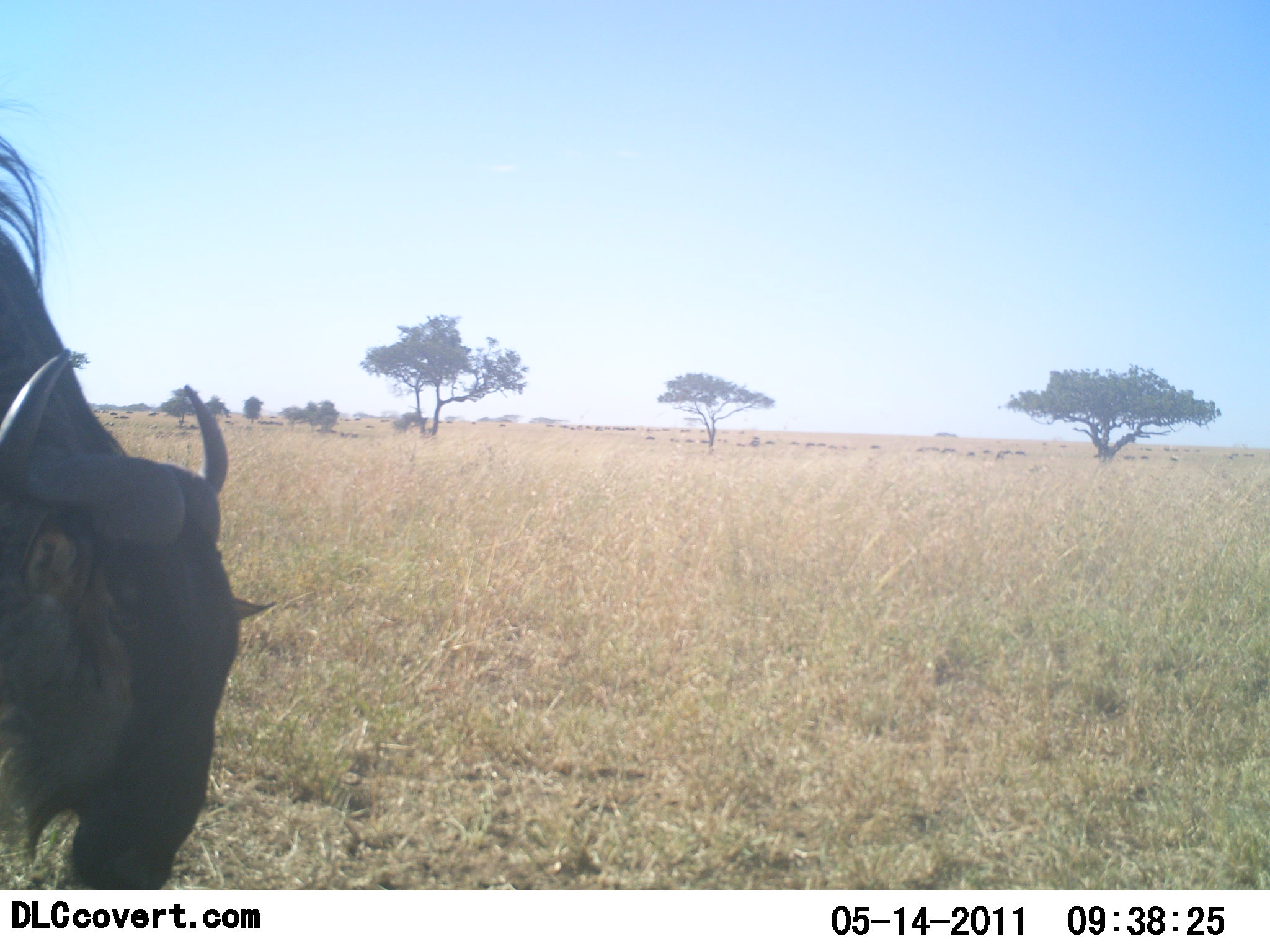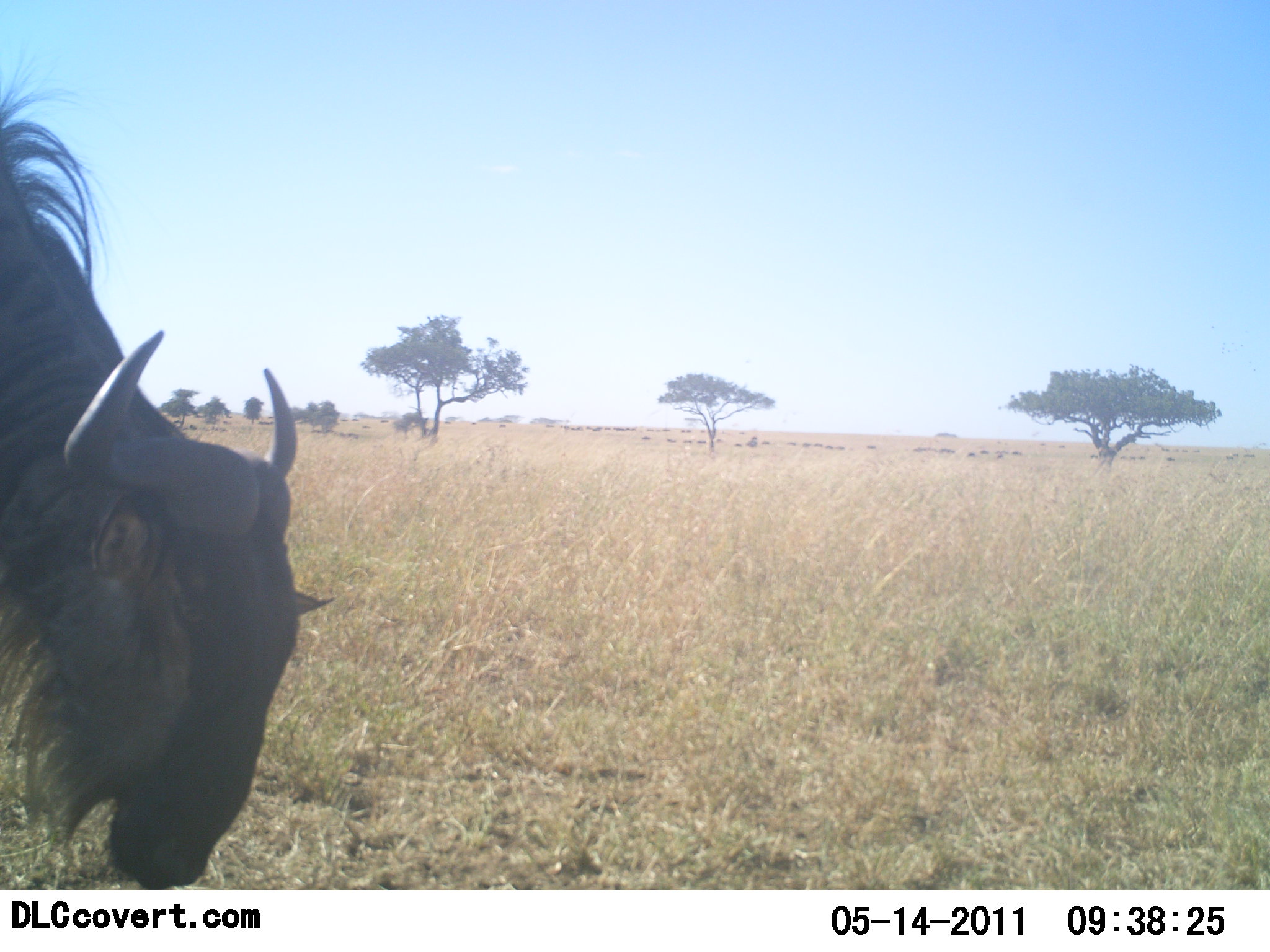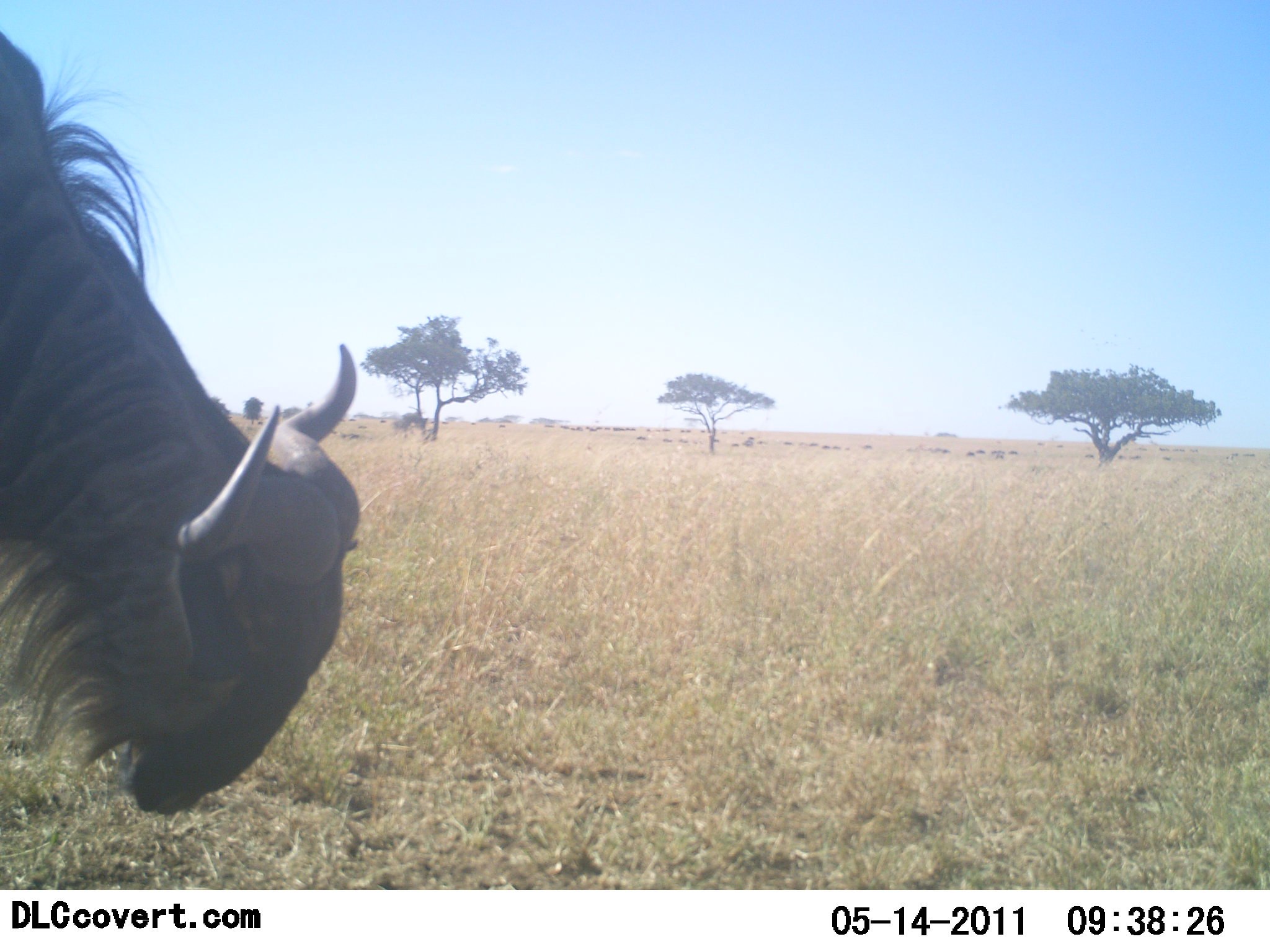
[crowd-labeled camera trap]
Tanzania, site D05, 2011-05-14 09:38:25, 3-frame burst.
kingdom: Animalia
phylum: Chordata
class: Mammalia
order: Artiodactyla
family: Bovidae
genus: Connochaetes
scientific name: Connochaetes taurinus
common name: blue wildebeest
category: wildebeest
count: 1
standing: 45%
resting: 0%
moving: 27%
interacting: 0%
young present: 0%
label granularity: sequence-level